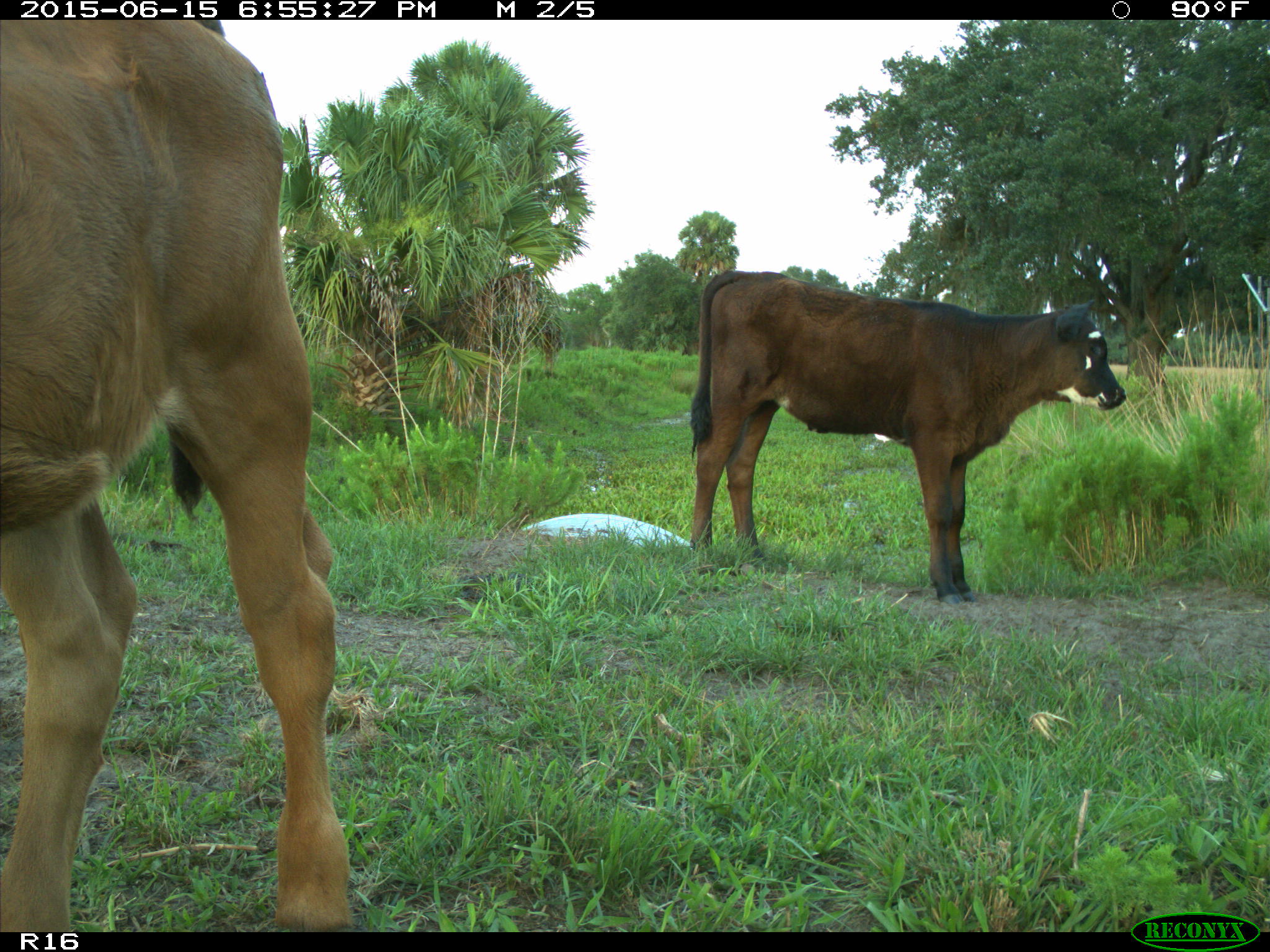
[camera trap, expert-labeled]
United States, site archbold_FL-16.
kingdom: Animalia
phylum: Chordata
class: Mammalia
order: Artiodactyla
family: Bovidae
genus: Bos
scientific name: Bos taurus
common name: domestic cow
Bos taurus (domestic cow).